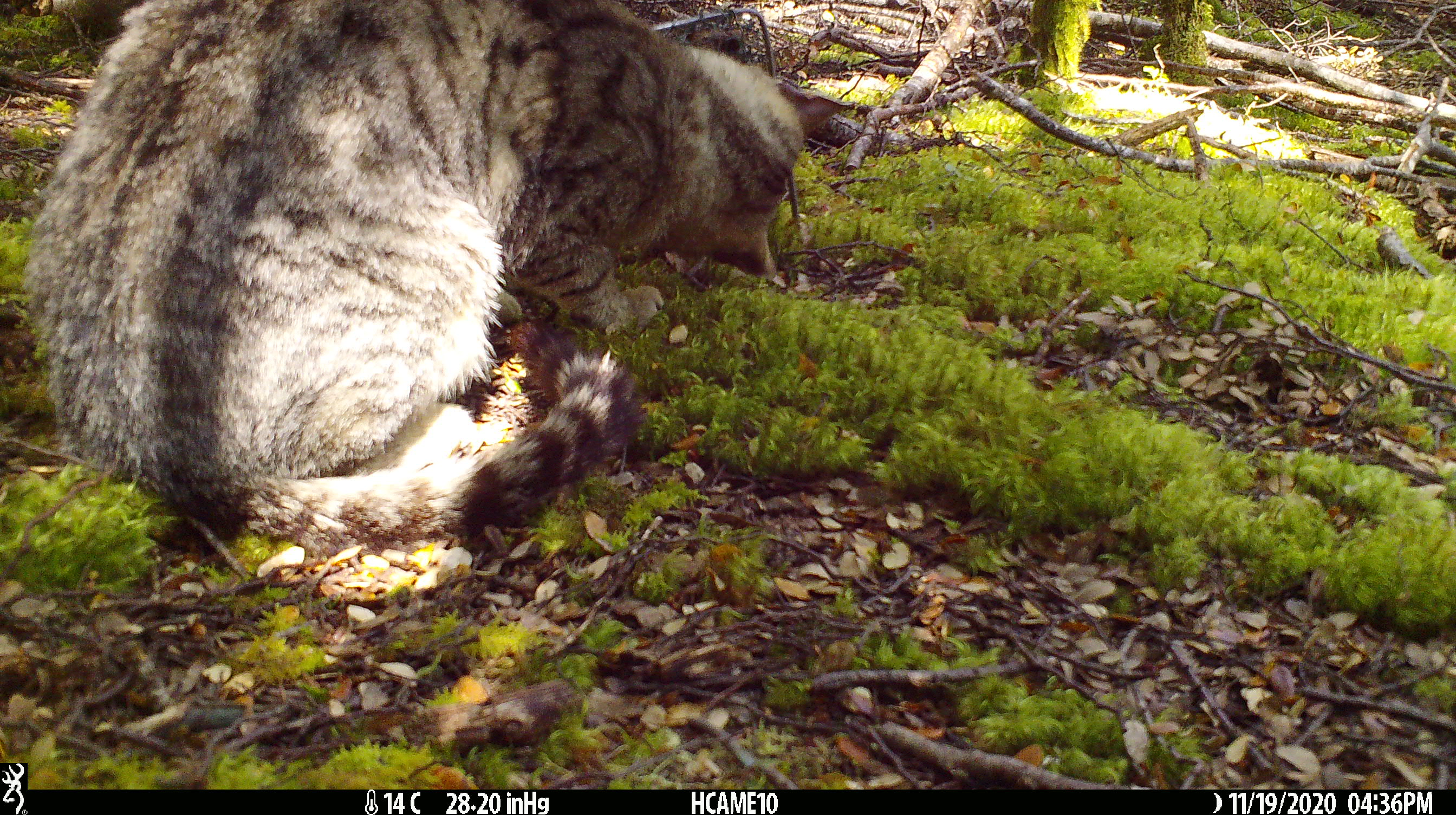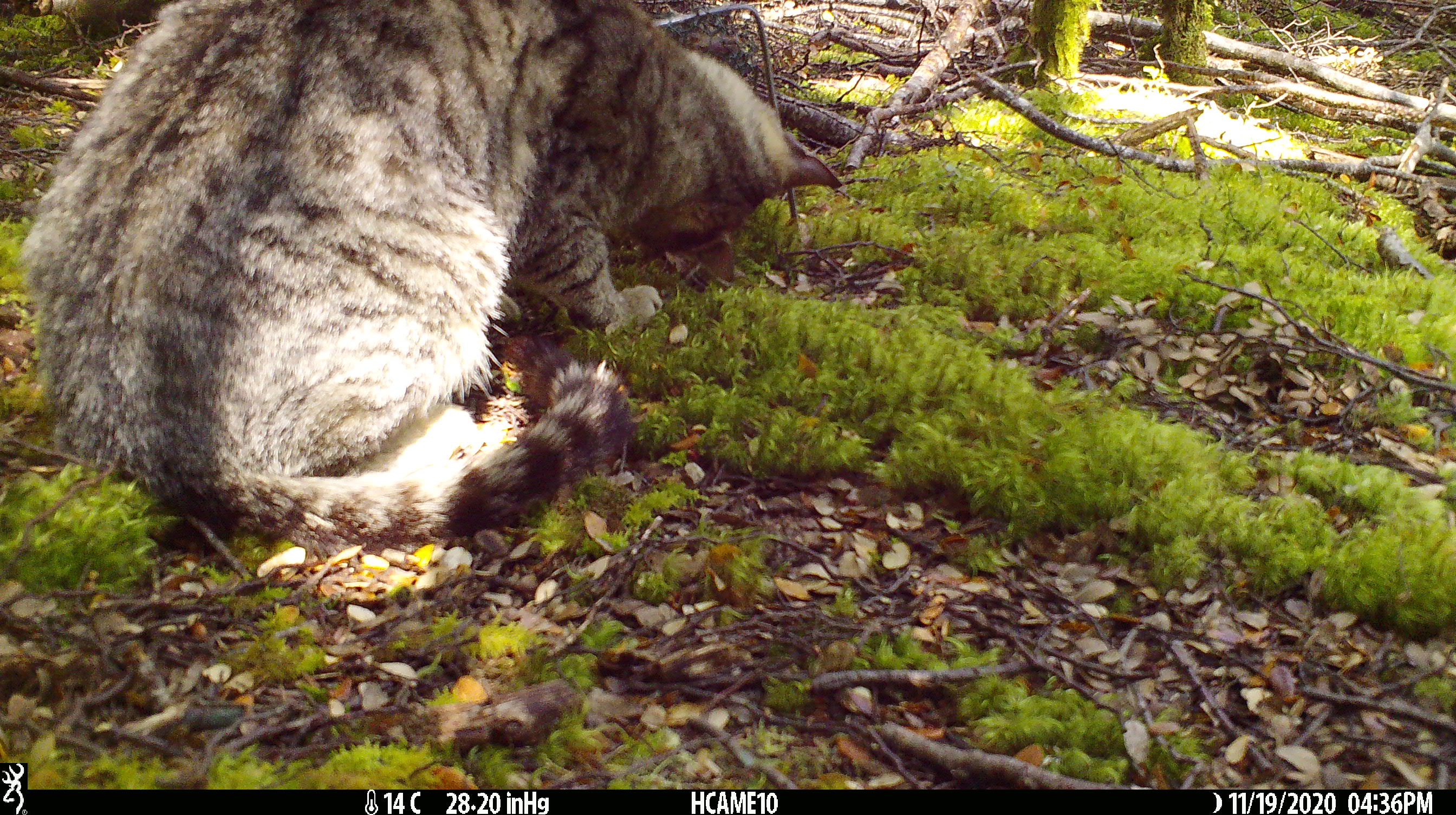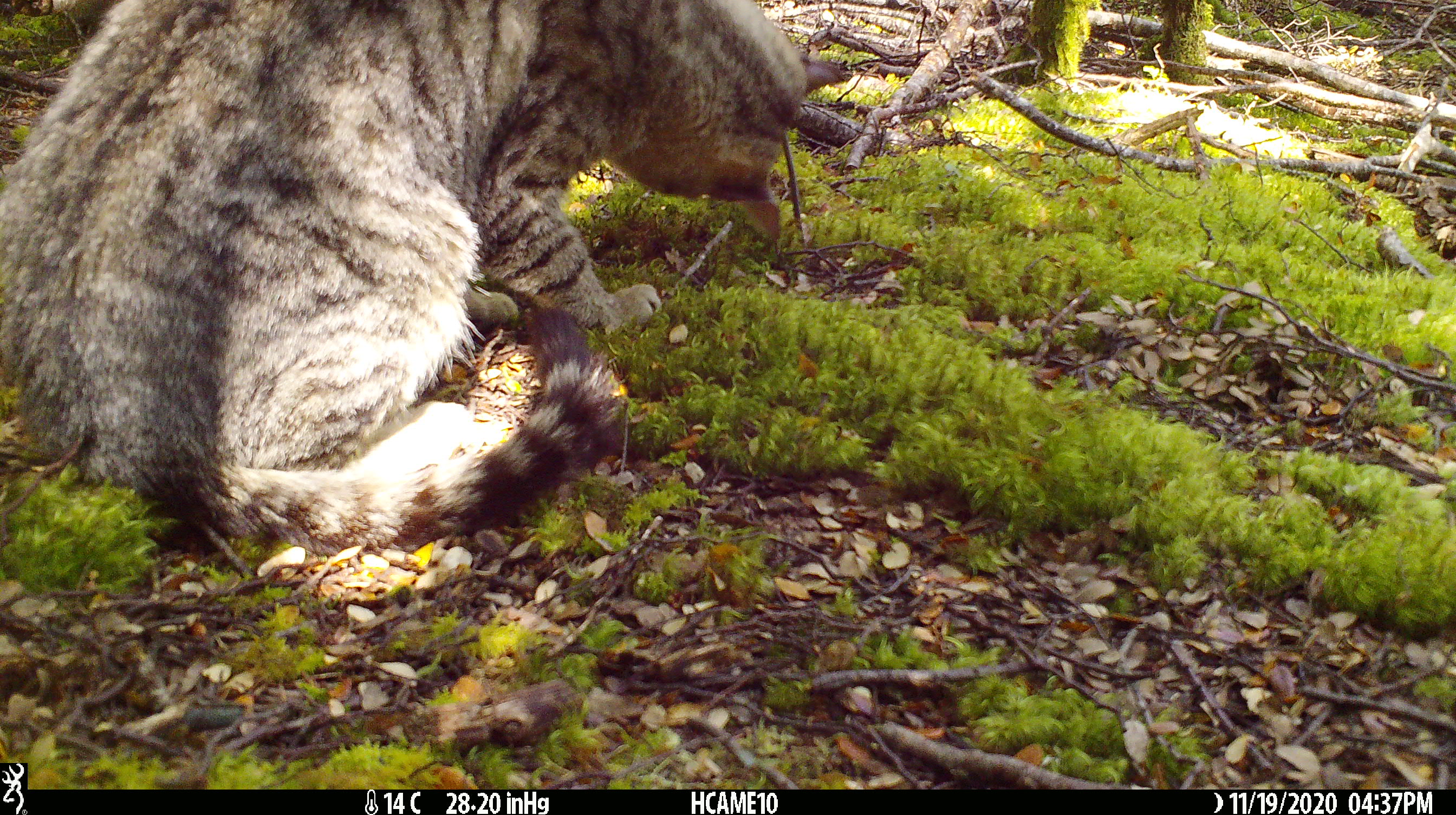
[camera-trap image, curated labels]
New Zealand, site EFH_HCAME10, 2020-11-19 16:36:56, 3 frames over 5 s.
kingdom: Animalia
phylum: Chordata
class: Mammalia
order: Carnivora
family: Felidae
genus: Felis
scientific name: Felis catus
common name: domestic cat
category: cat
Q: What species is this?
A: Cat (domestic cat) (Felis catus).